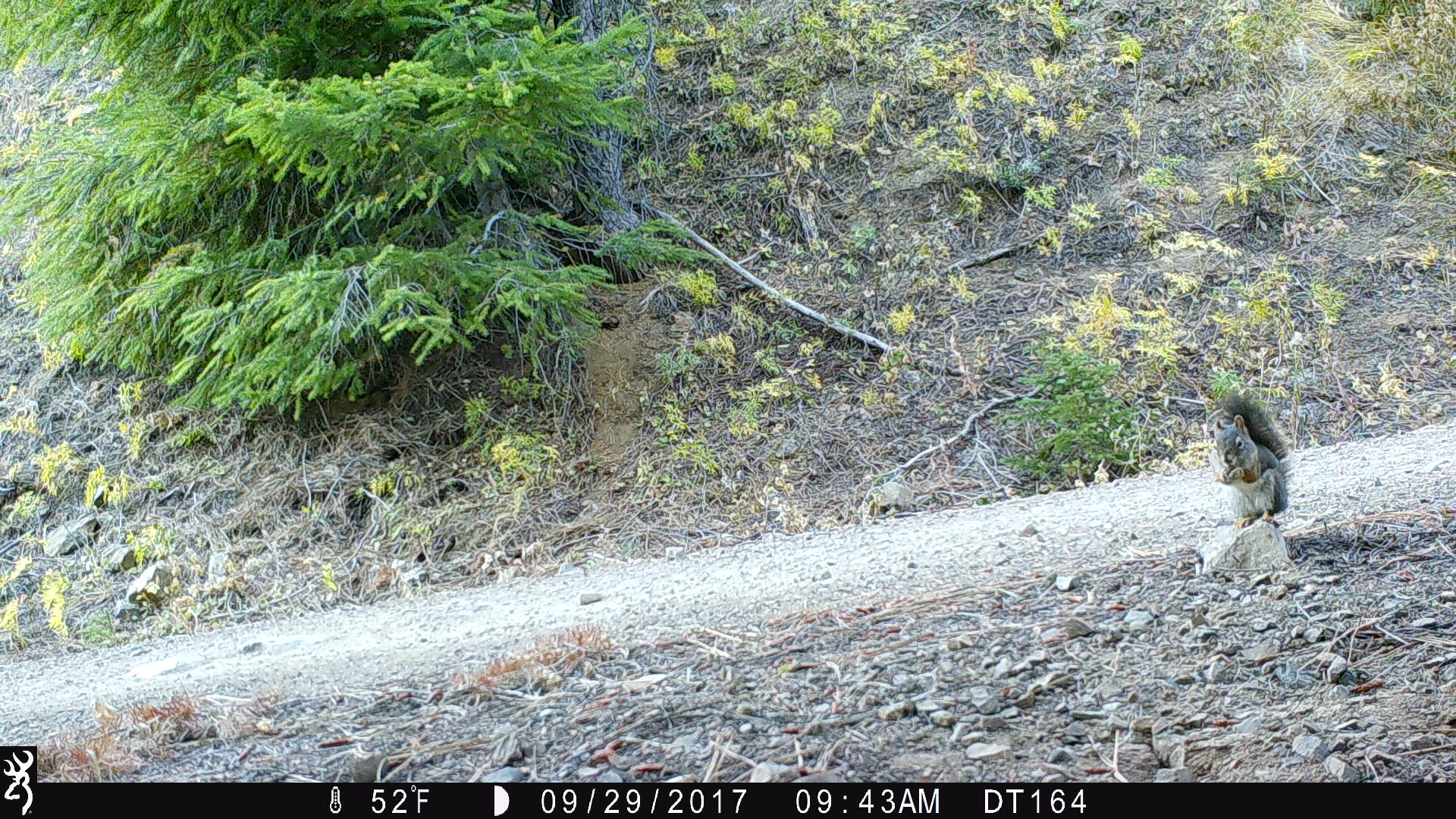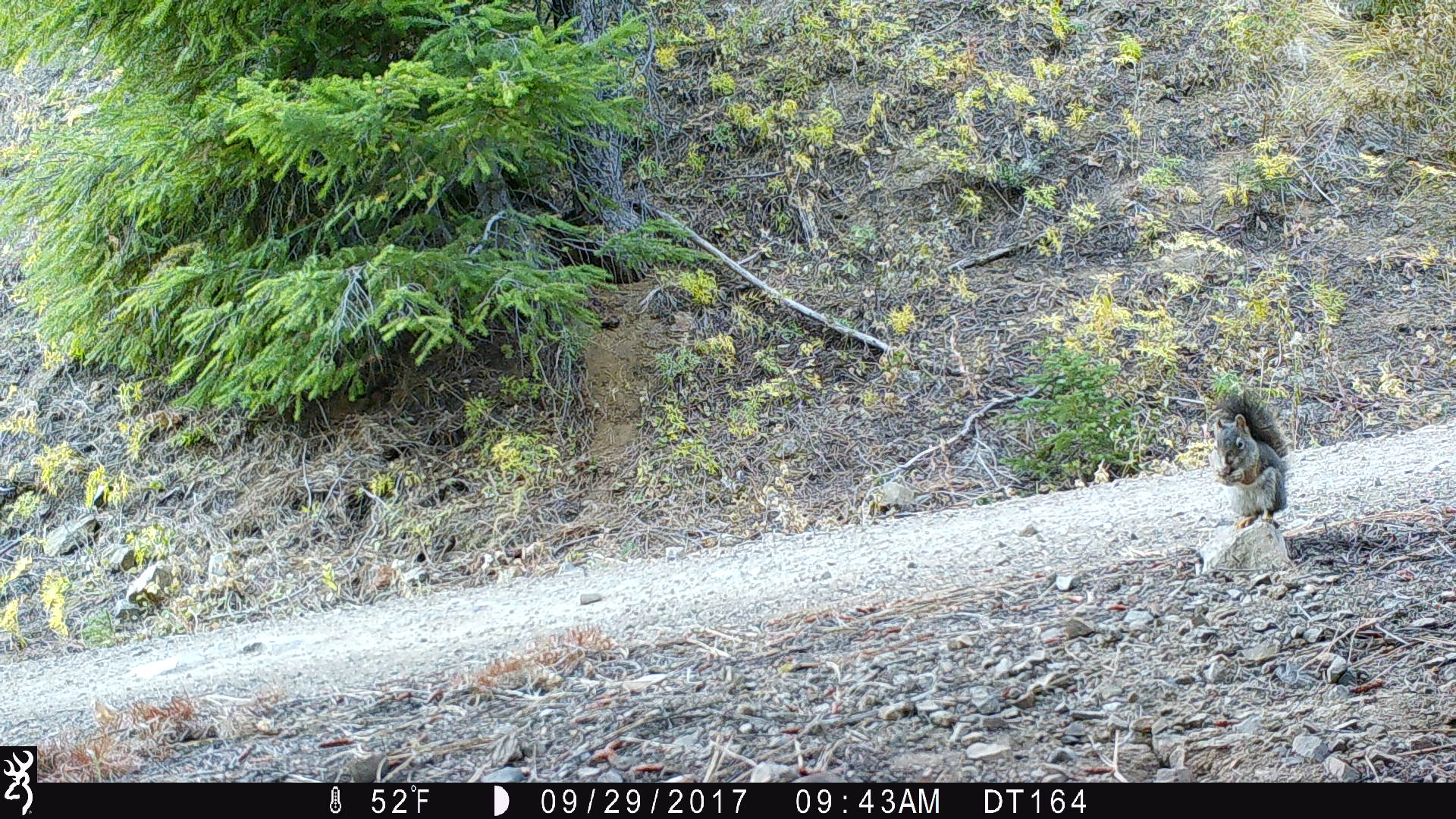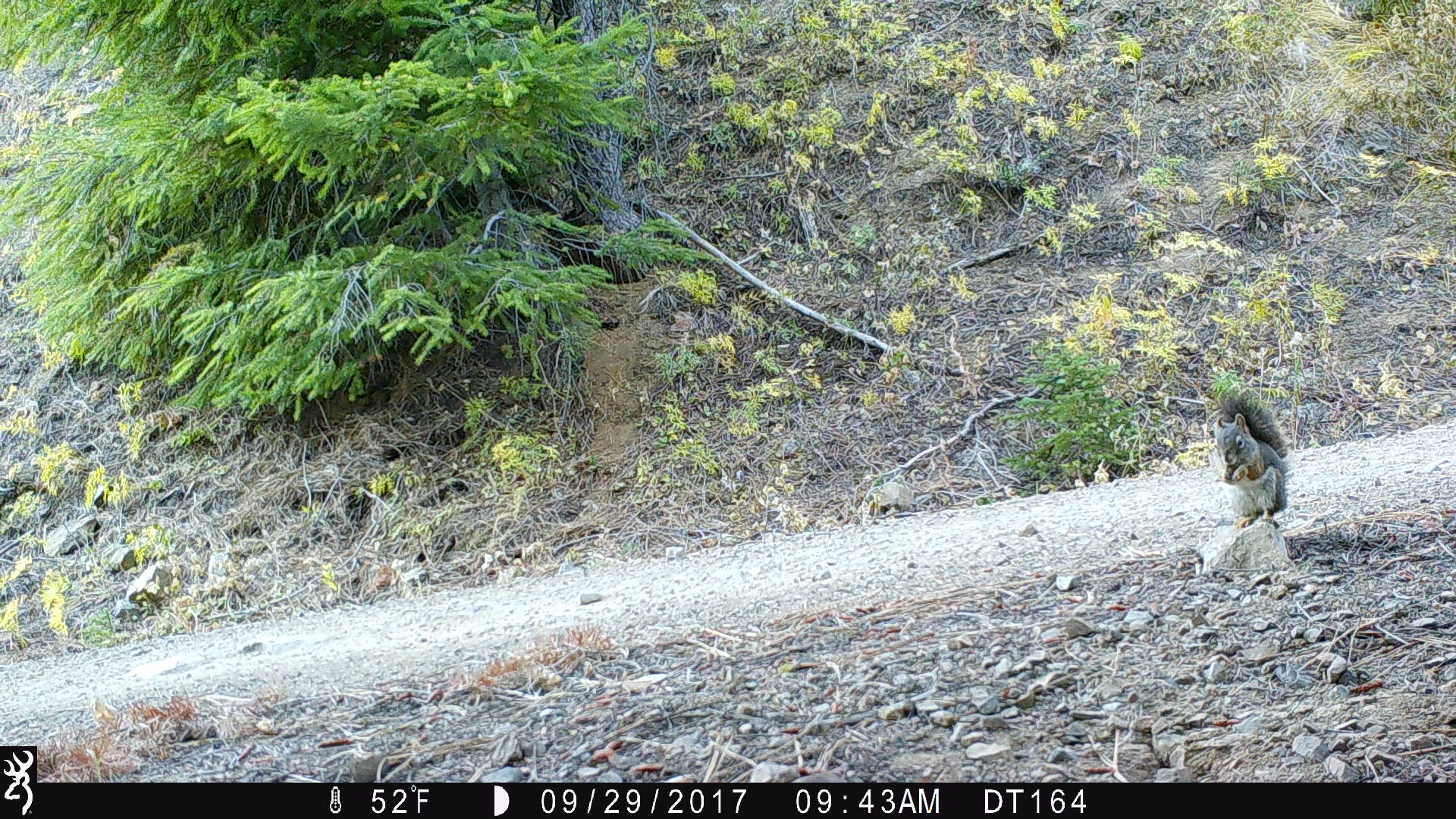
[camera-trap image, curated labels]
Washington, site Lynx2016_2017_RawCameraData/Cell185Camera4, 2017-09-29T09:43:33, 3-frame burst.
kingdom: Animalia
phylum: Chordata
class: Mammalia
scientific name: Mammalia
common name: small mammal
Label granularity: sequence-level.